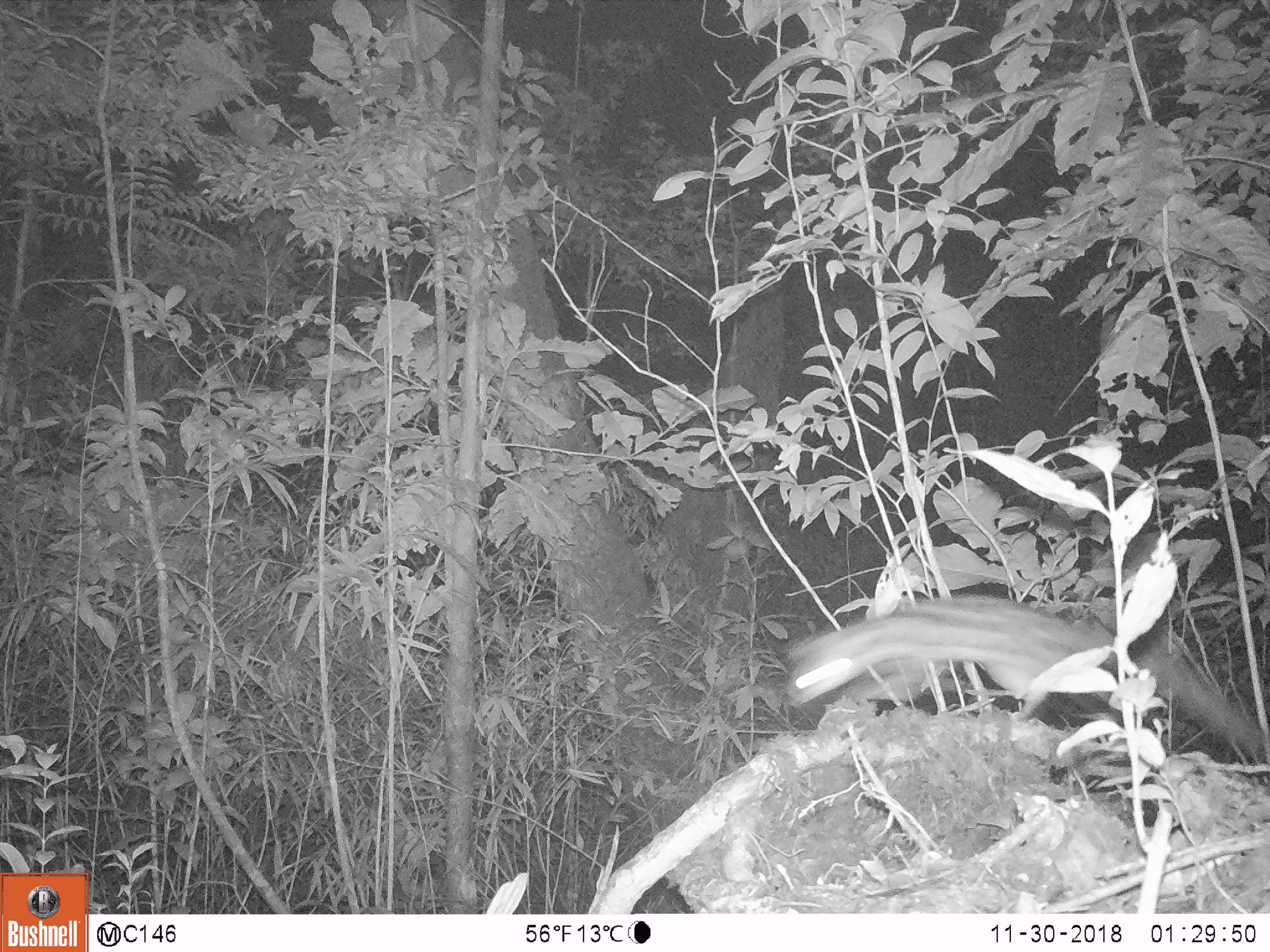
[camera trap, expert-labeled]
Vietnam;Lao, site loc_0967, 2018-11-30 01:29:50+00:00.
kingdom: Animalia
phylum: Chordata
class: Mammalia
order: Carnivora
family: Prionodontidae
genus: Prionodon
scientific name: Prionodon pardicolor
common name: spotted linsang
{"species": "spotted linsang (Prionodon pardicolor)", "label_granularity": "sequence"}